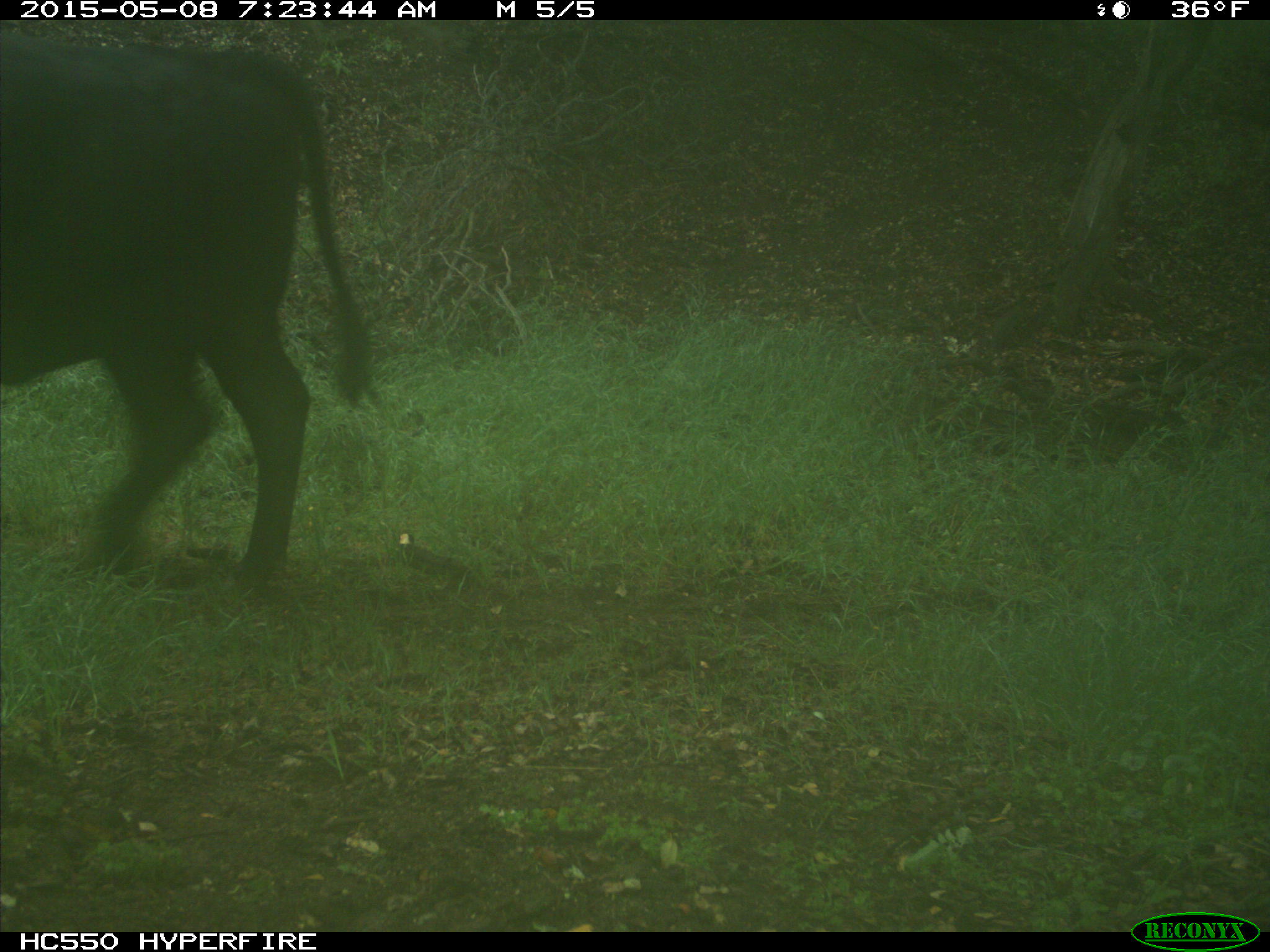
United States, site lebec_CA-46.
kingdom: Animalia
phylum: Chordata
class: Mammalia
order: Artiodactyla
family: Bovidae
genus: Bos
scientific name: Bos taurus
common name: domestic cow